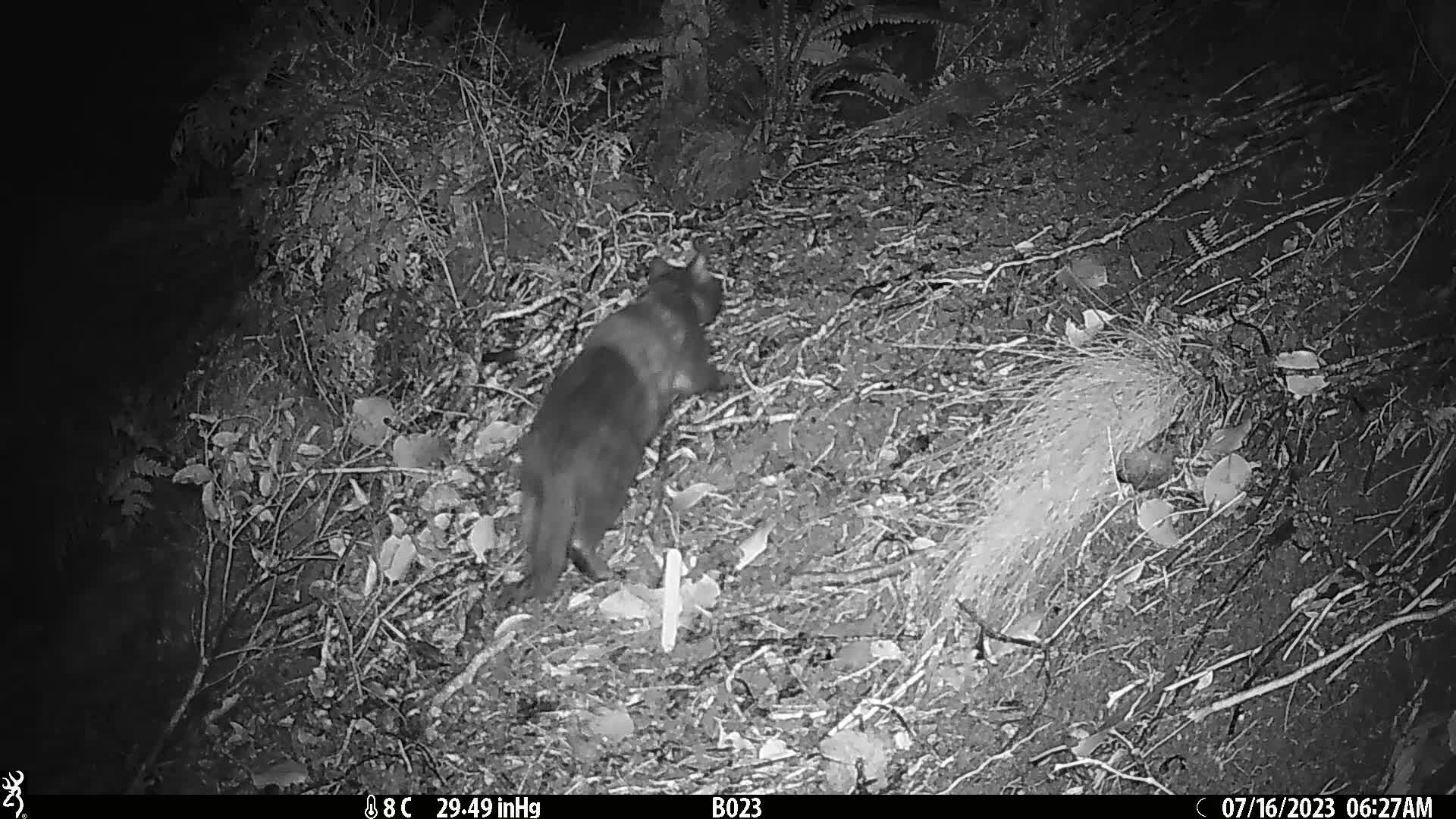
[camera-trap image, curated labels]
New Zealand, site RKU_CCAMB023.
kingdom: Animalia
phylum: Chordata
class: Mammalia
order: Carnivora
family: Felidae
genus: Felis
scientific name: Felis catus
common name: domestic cat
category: cat